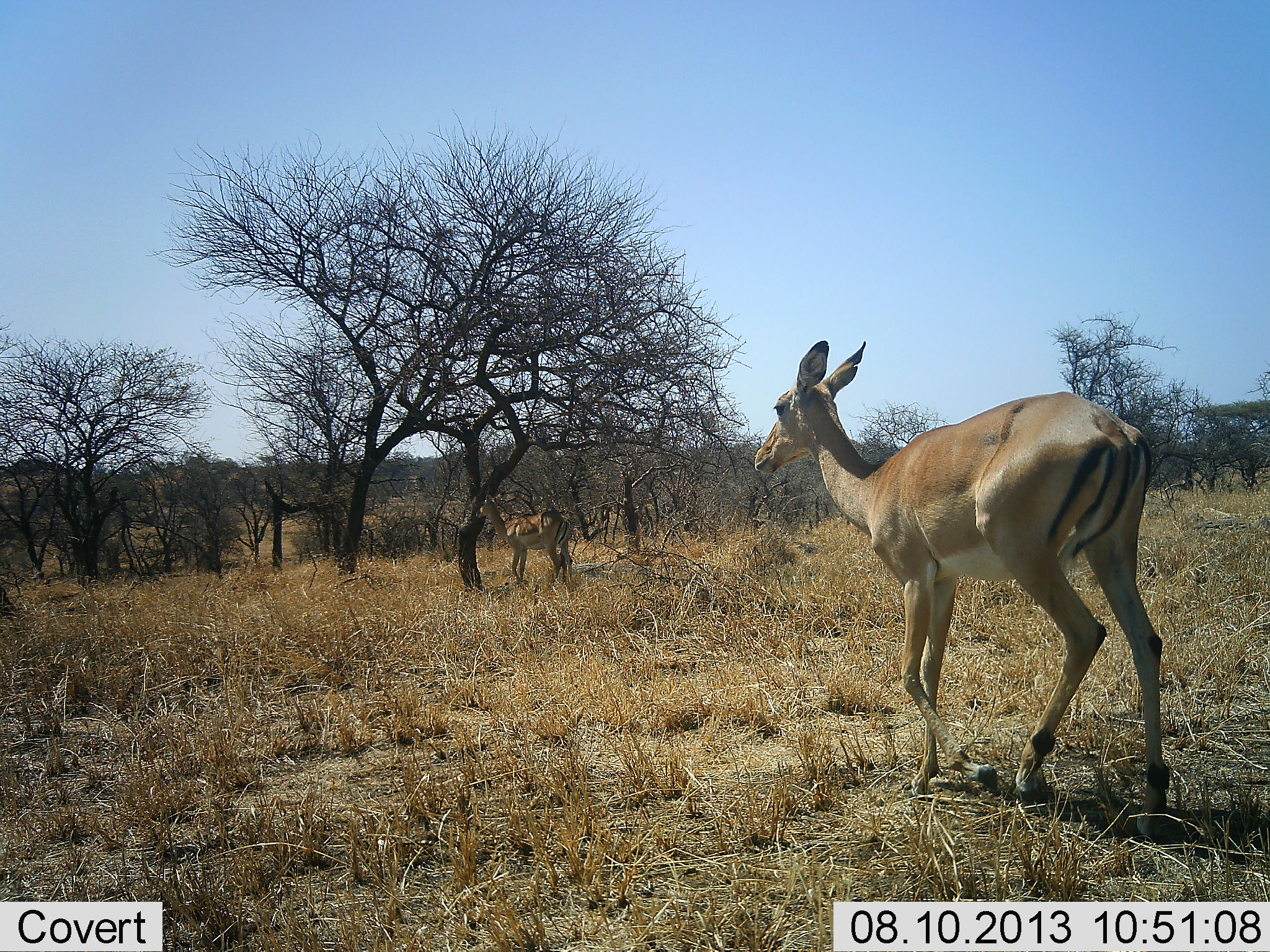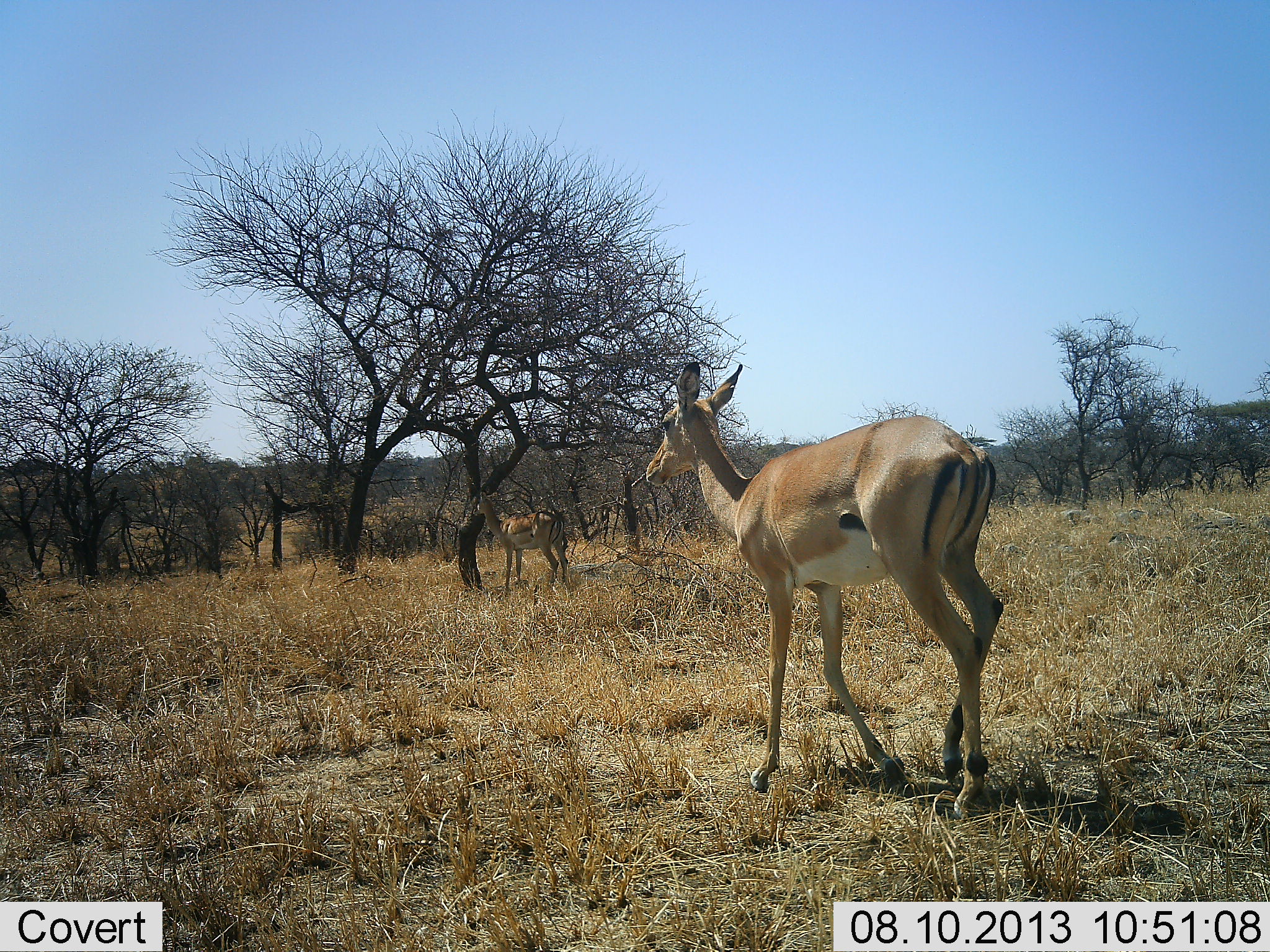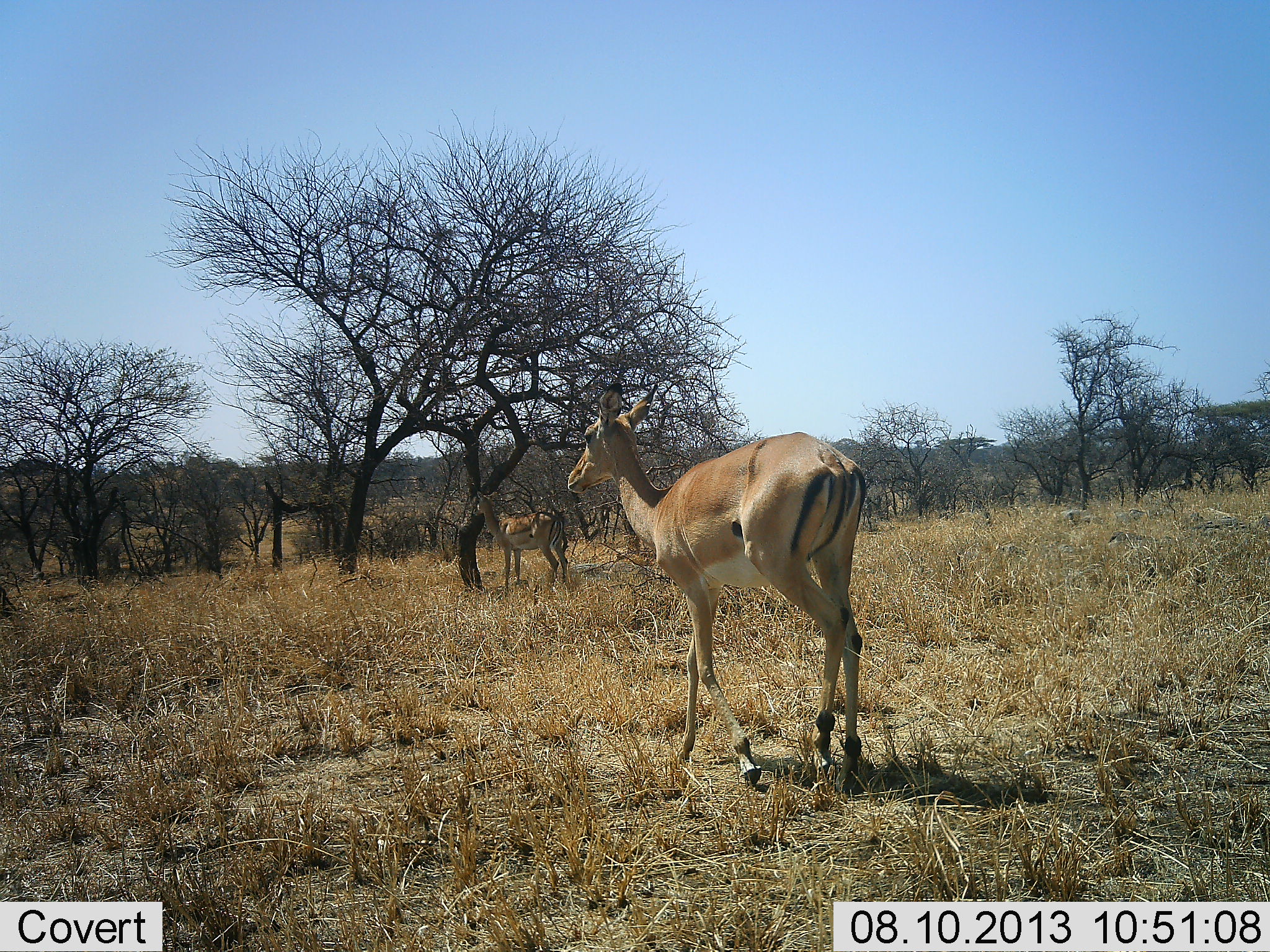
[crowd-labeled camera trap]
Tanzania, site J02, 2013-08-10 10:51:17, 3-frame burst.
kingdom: Animalia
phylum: Chordata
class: Mammalia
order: Artiodactyla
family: Bovidae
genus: Aepyceros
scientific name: Aepyceros melampus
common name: impala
Impala (Aepyceros melampus), count 2. Behavior (volunteer vote fractions): standing 64%, resting 0%, moving 86%, interacting 0%. Young present (vote fraction): 7%. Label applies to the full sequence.